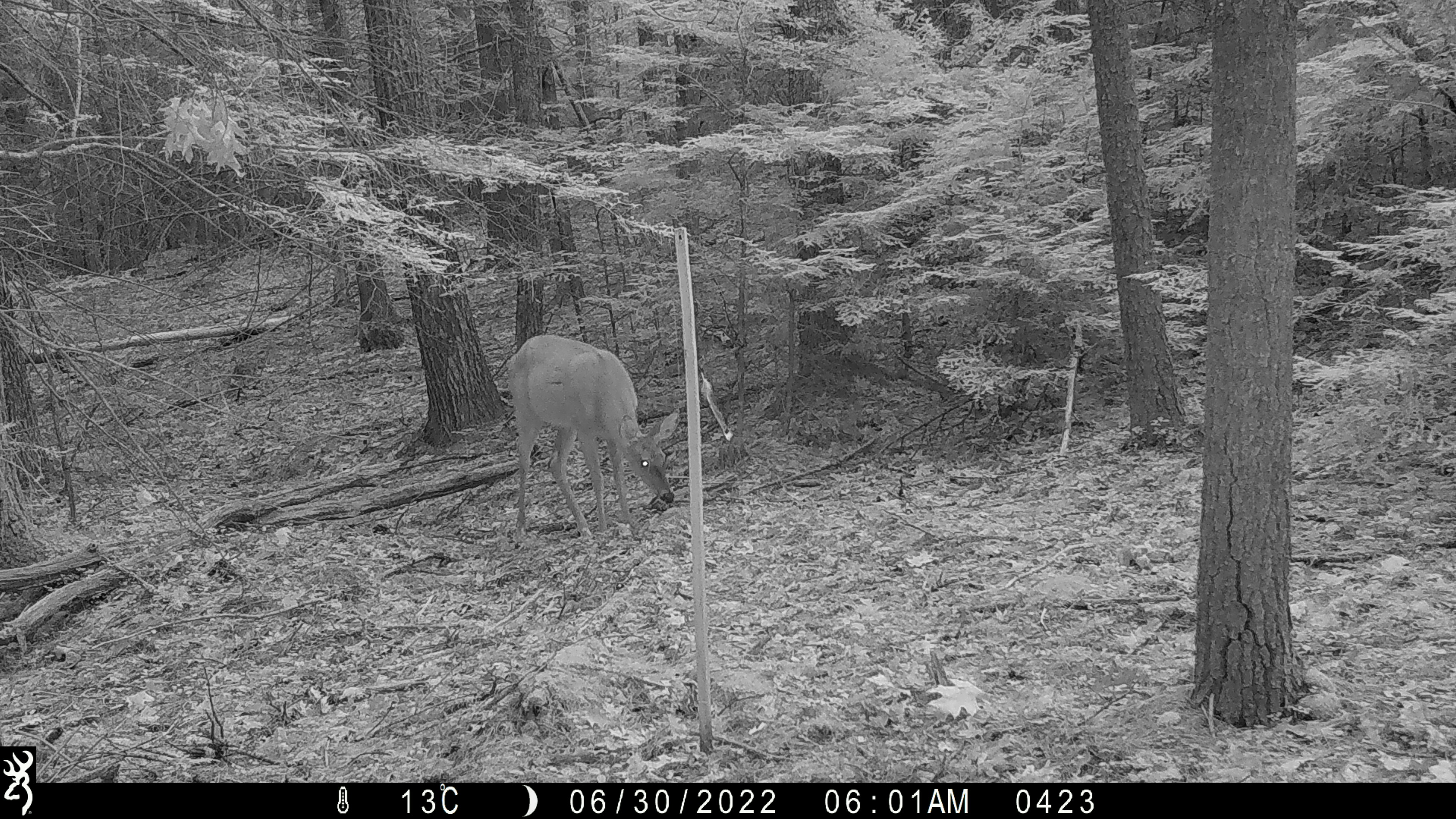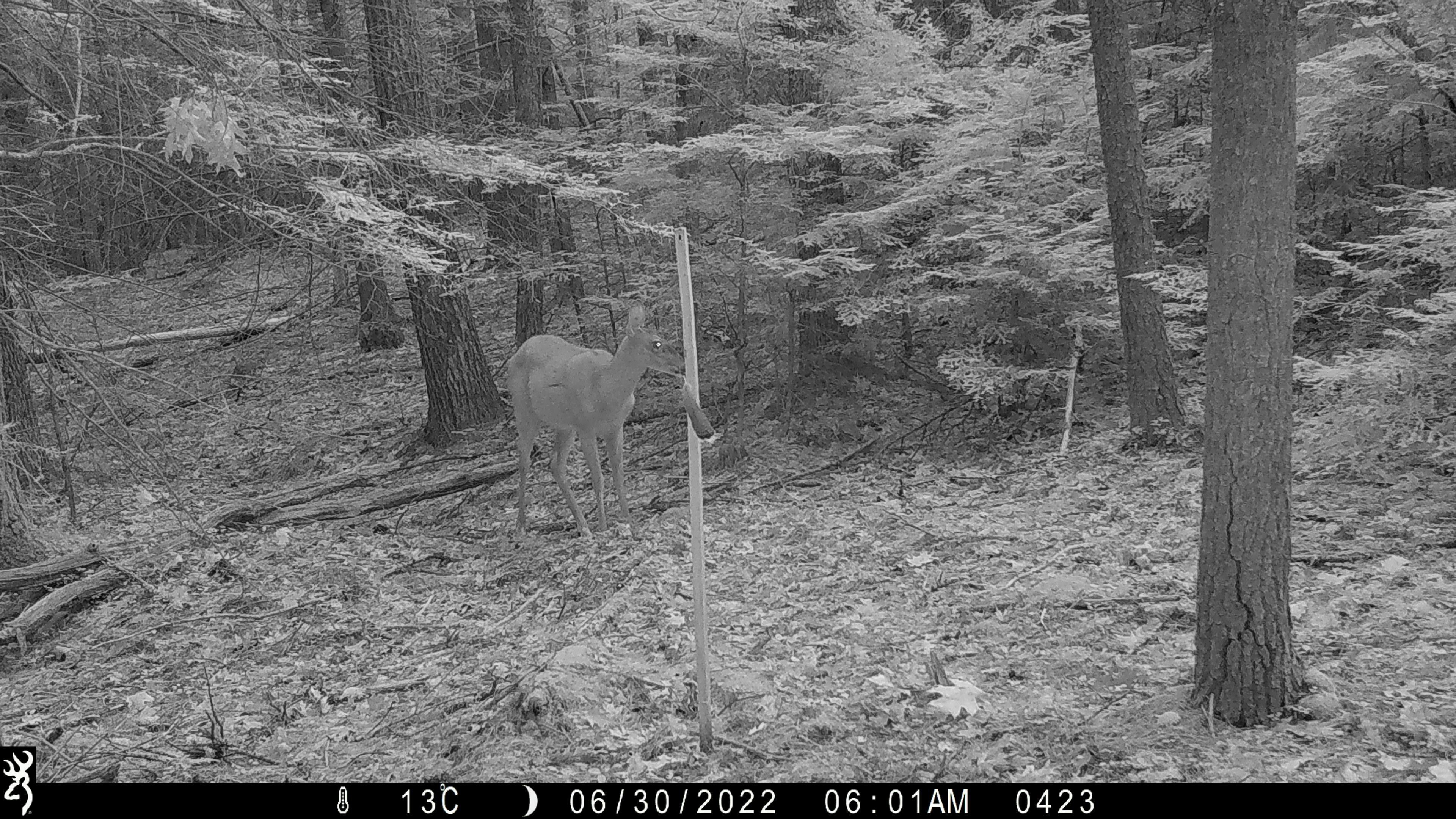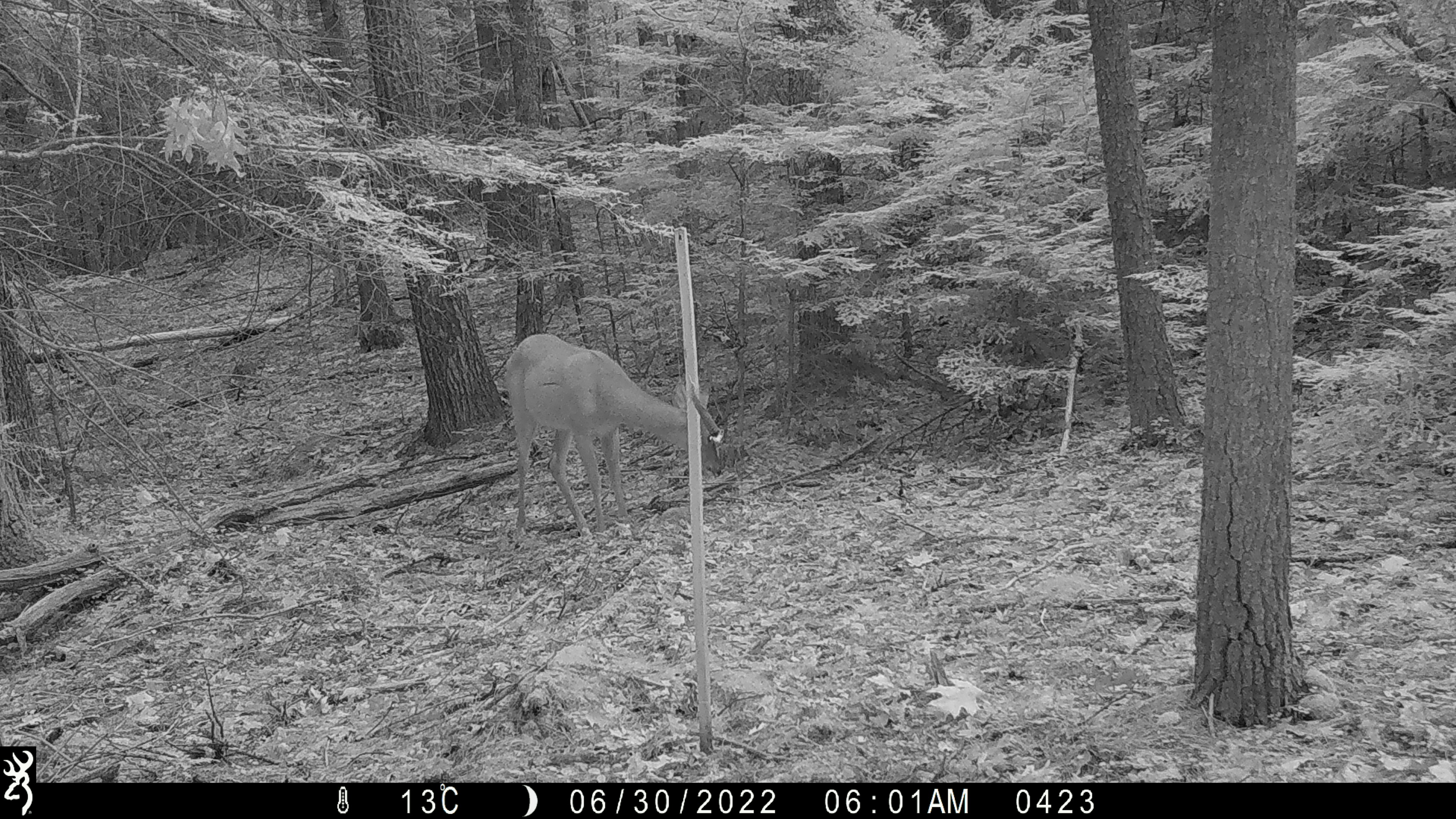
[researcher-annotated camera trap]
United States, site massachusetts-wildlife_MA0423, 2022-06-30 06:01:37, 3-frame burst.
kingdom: Animalia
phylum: Chordata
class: Mammalia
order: Artiodactyla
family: Cervidae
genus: Odocoileus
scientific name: Odocoileus virginianus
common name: white-tailed deer